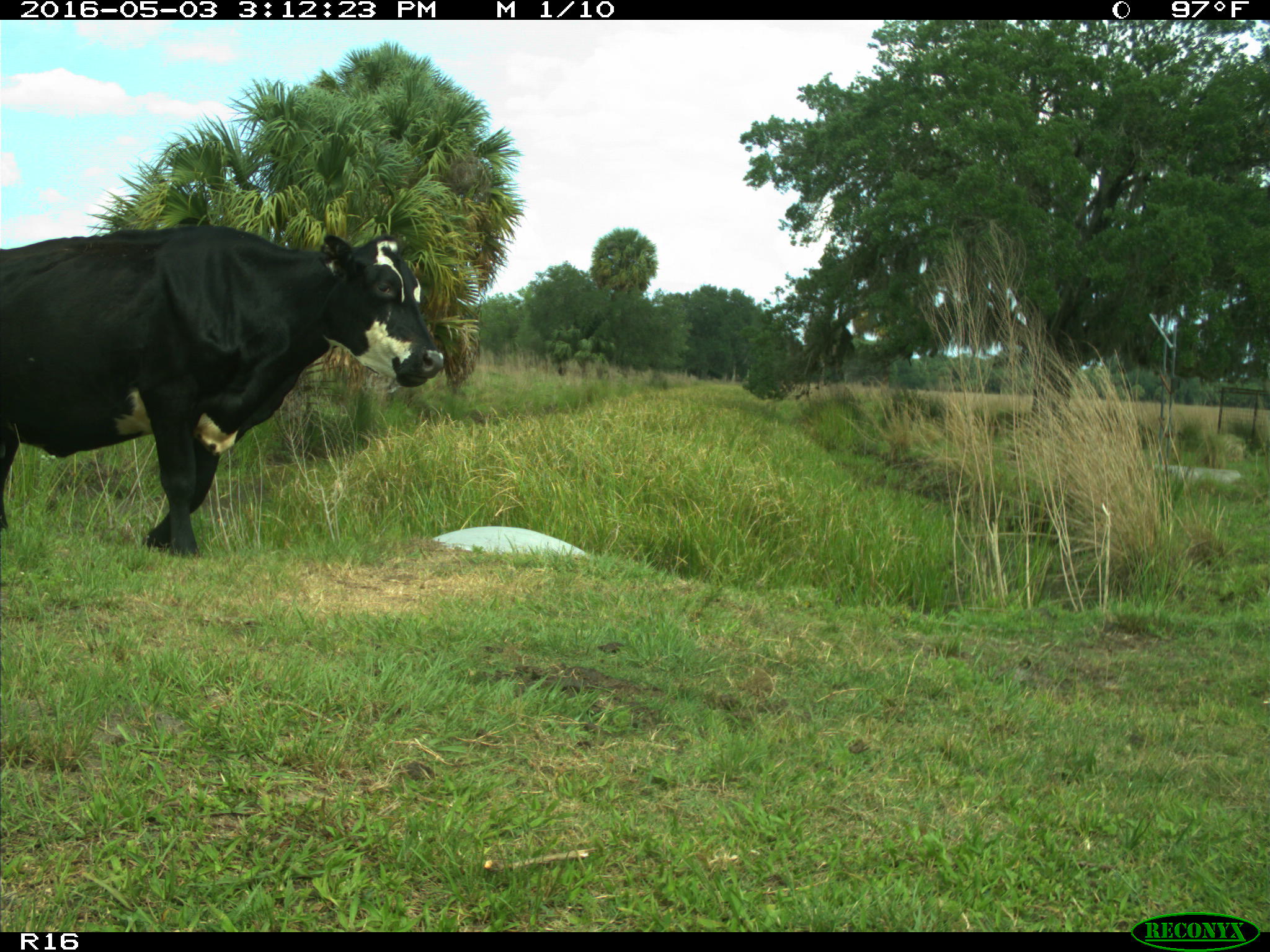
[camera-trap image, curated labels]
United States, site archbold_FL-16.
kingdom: Animalia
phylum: Chordata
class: Mammalia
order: Artiodactyla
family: Bovidae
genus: Bos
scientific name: Bos taurus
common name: domestic cow